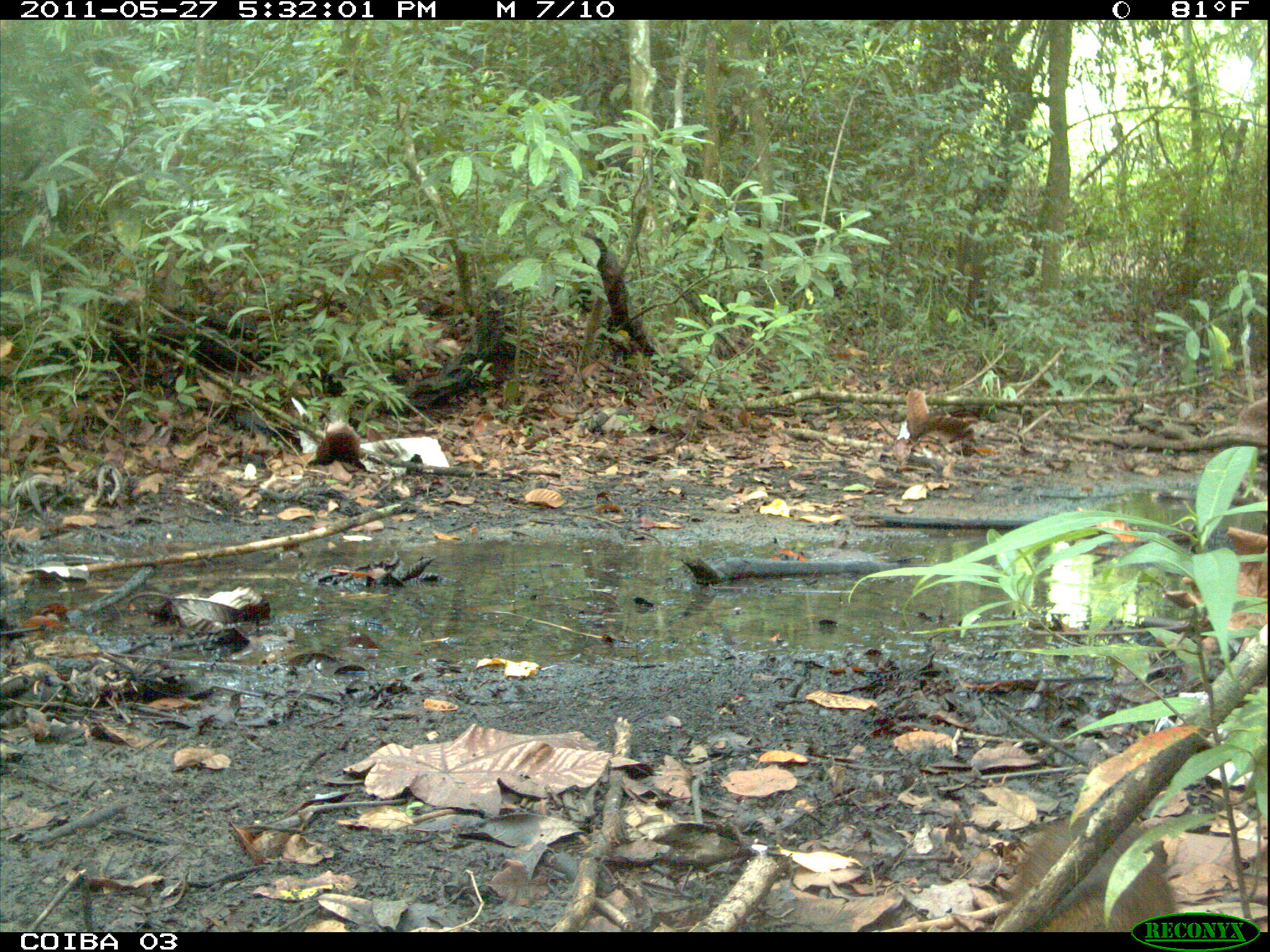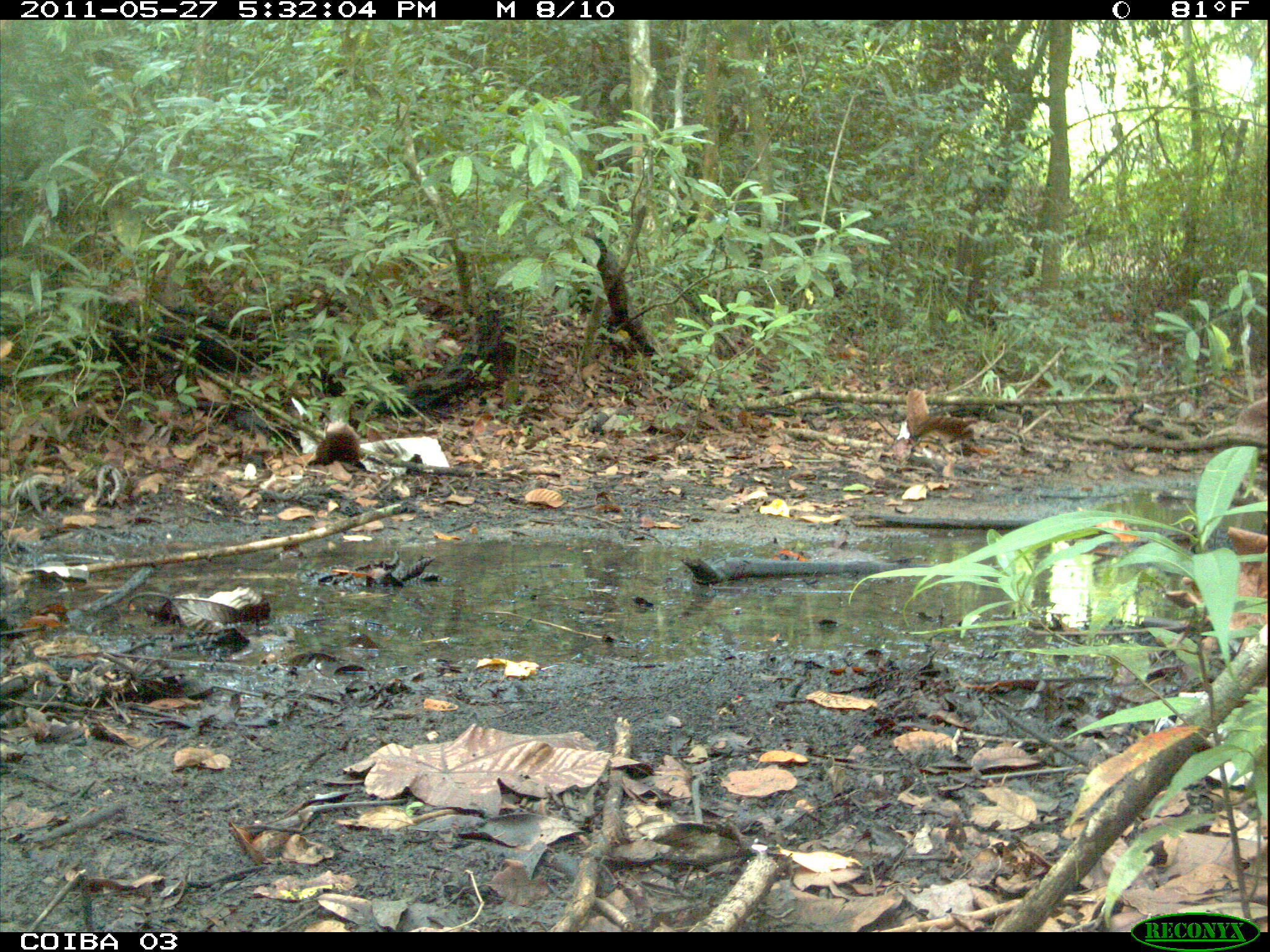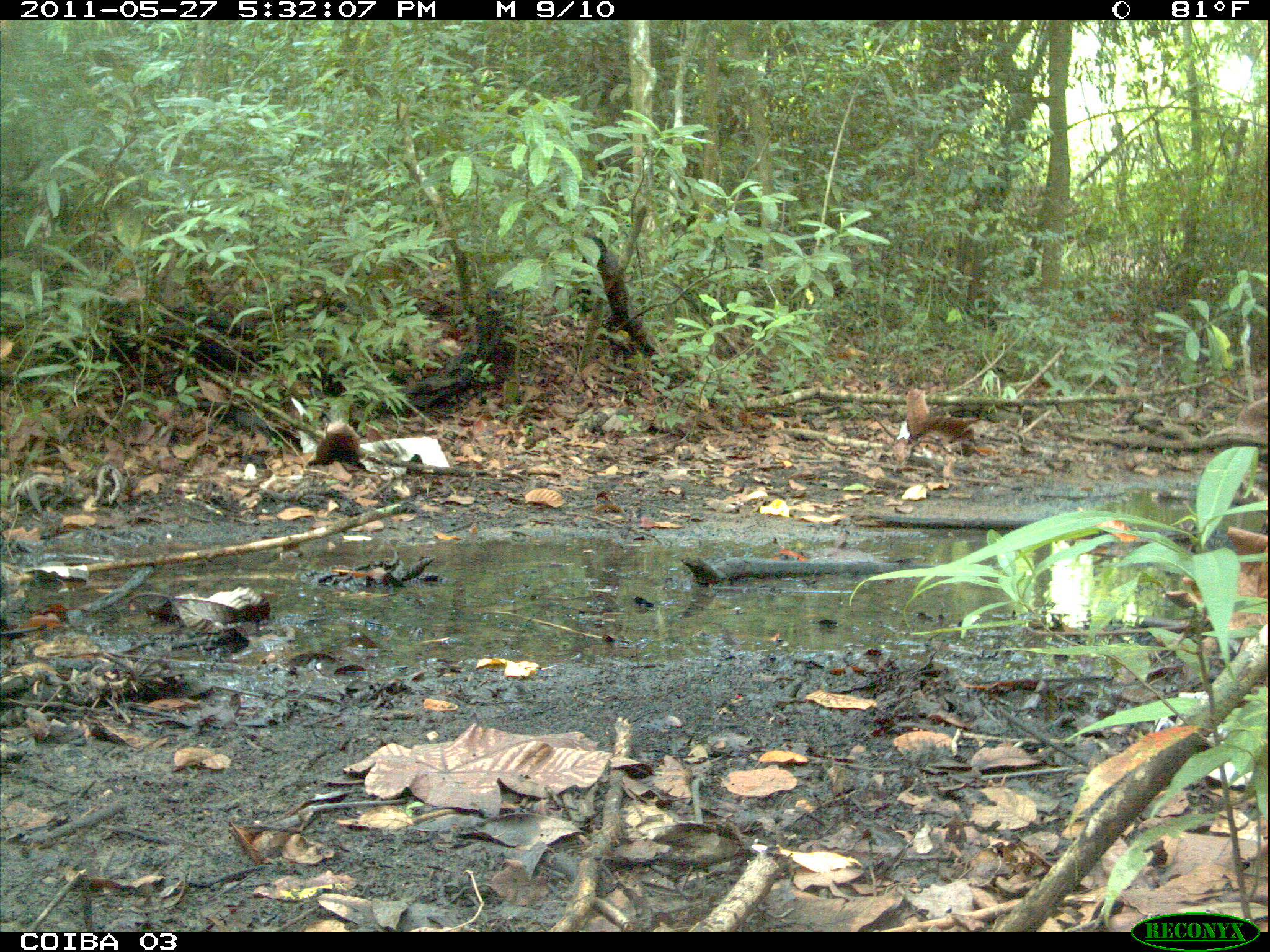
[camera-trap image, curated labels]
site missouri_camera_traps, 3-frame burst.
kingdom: Animalia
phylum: Chordata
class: Mammalia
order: Rodentia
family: Dasyproctidae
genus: Dasyprocta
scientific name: Dasyprocta coibae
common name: coiban agouti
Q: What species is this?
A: Coiban agouti (Dasyprocta coibae).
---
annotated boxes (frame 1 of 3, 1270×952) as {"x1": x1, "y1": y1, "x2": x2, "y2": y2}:
coiban agouti: {"x1": 985, "y1": 814, "x2": 1178, "y2": 931}